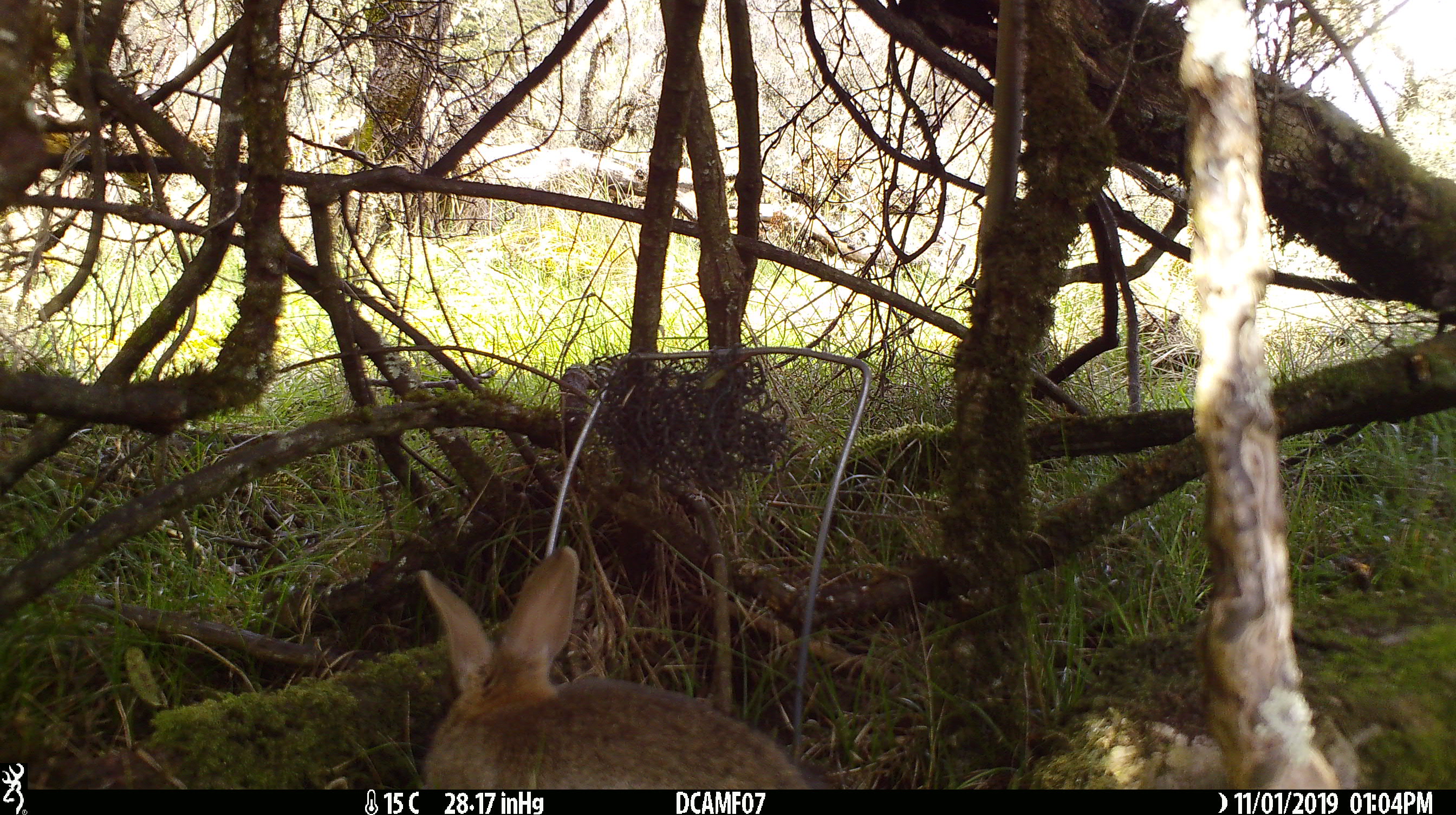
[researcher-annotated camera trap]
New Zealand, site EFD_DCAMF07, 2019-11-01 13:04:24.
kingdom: Animalia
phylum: Chordata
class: Mammalia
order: Lagomorpha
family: Leporidae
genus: Oryctolagus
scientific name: Oryctolagus cuniculus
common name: european rabbit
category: rabbit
Rabbit (european rabbit) (Oryctolagus cuniculus).